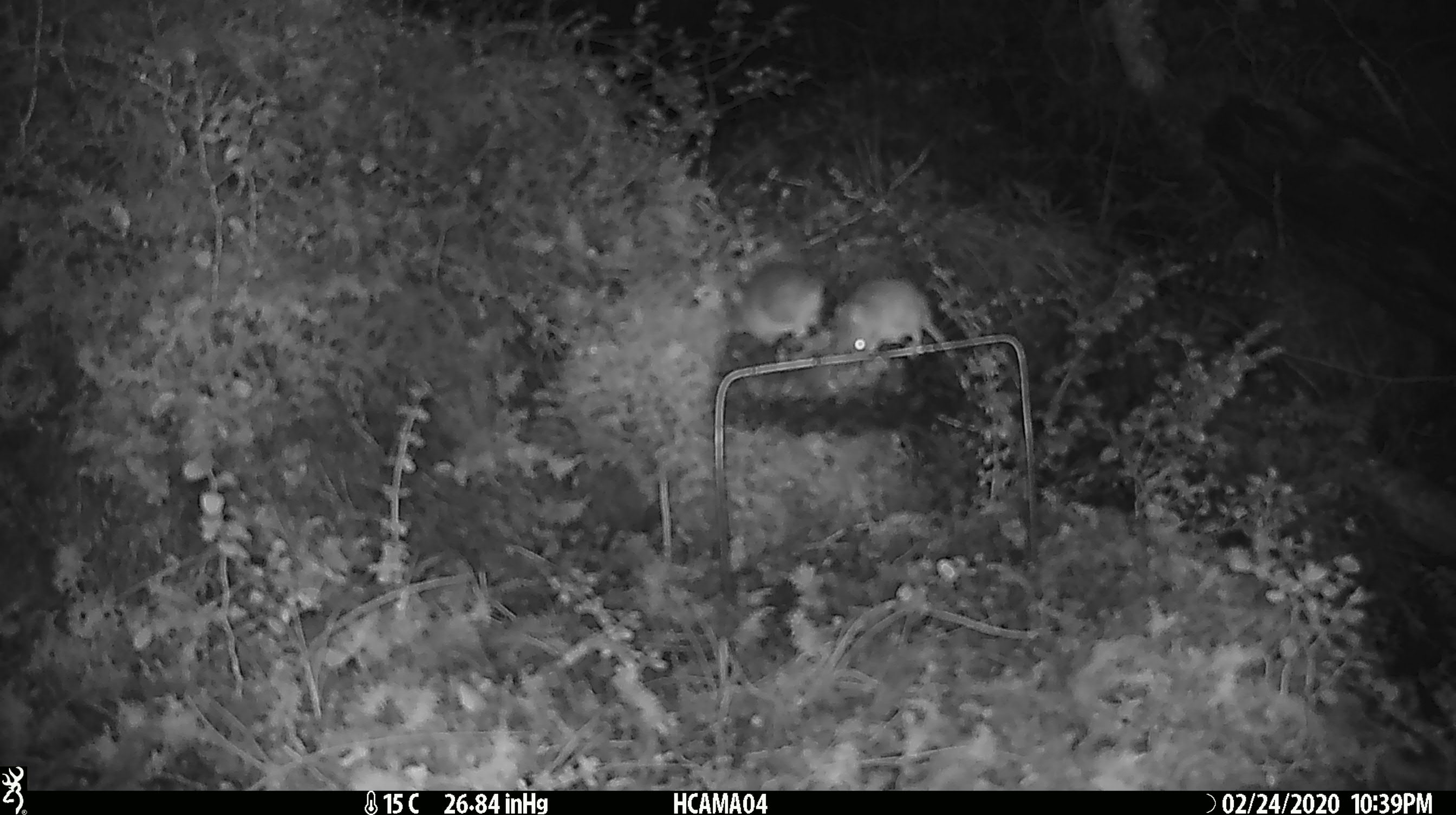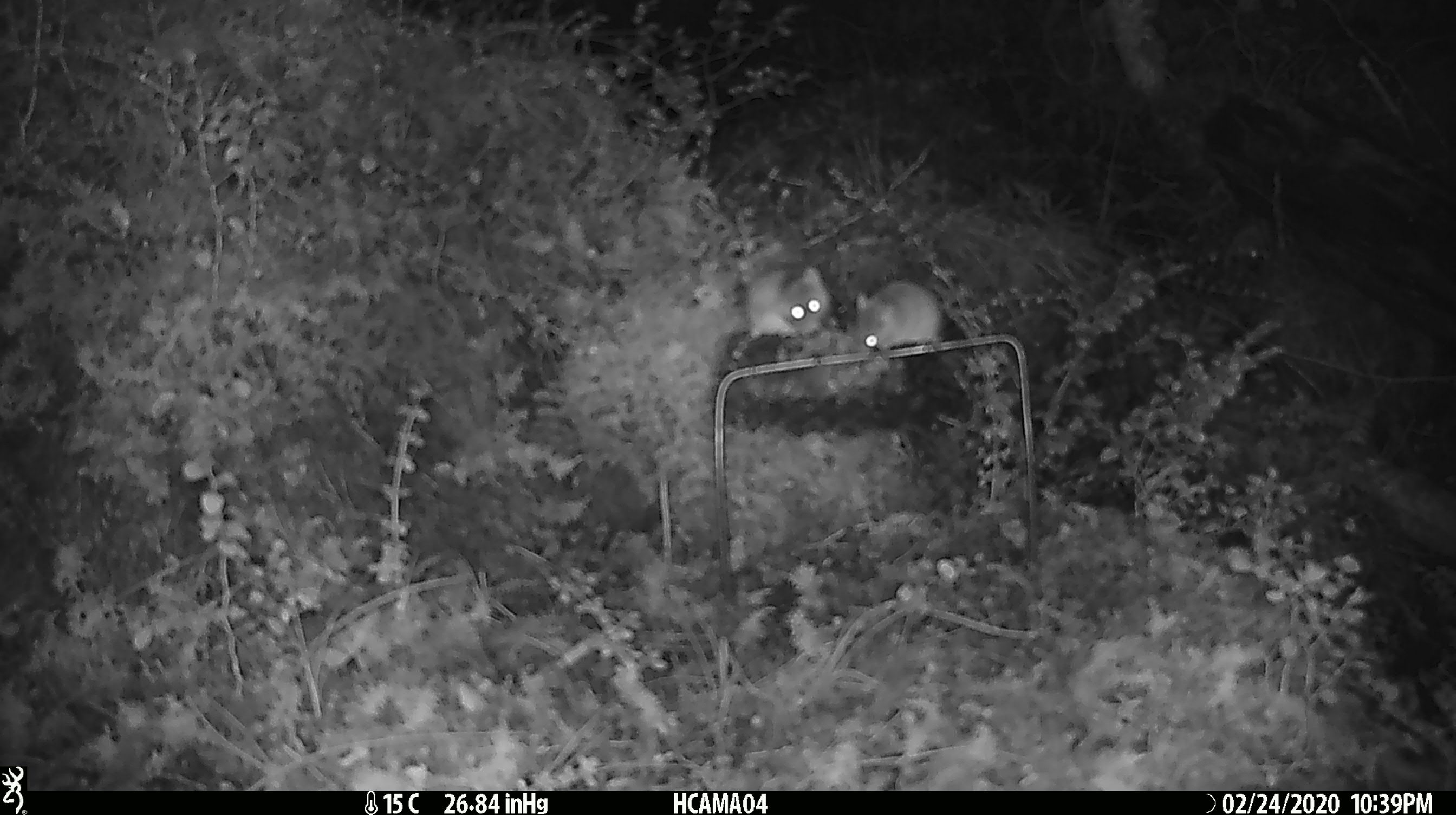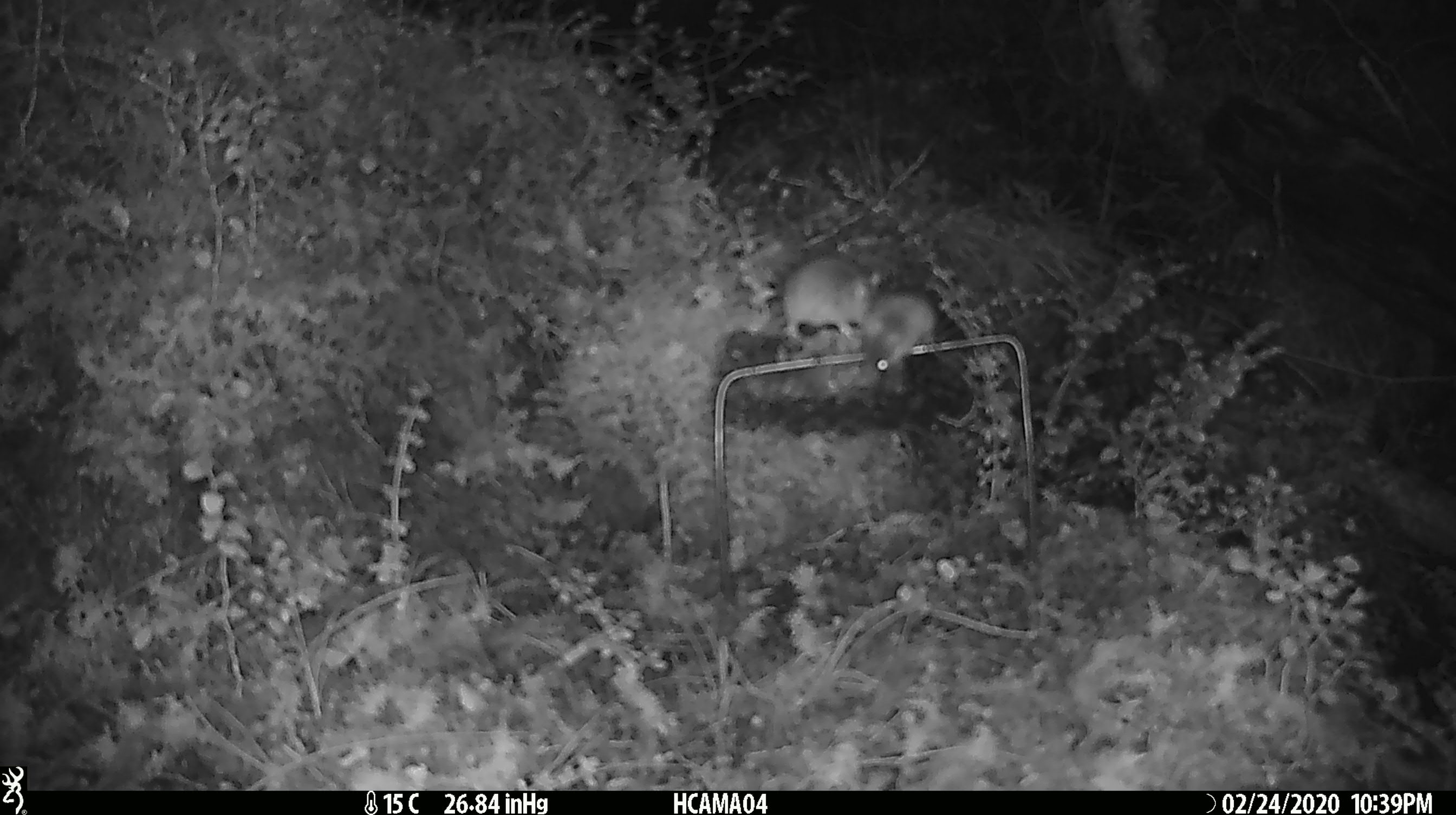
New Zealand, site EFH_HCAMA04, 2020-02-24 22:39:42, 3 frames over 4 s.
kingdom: Animalia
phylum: Chordata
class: Mammalia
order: Rodentia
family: Muridae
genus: Mus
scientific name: Mus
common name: mouse